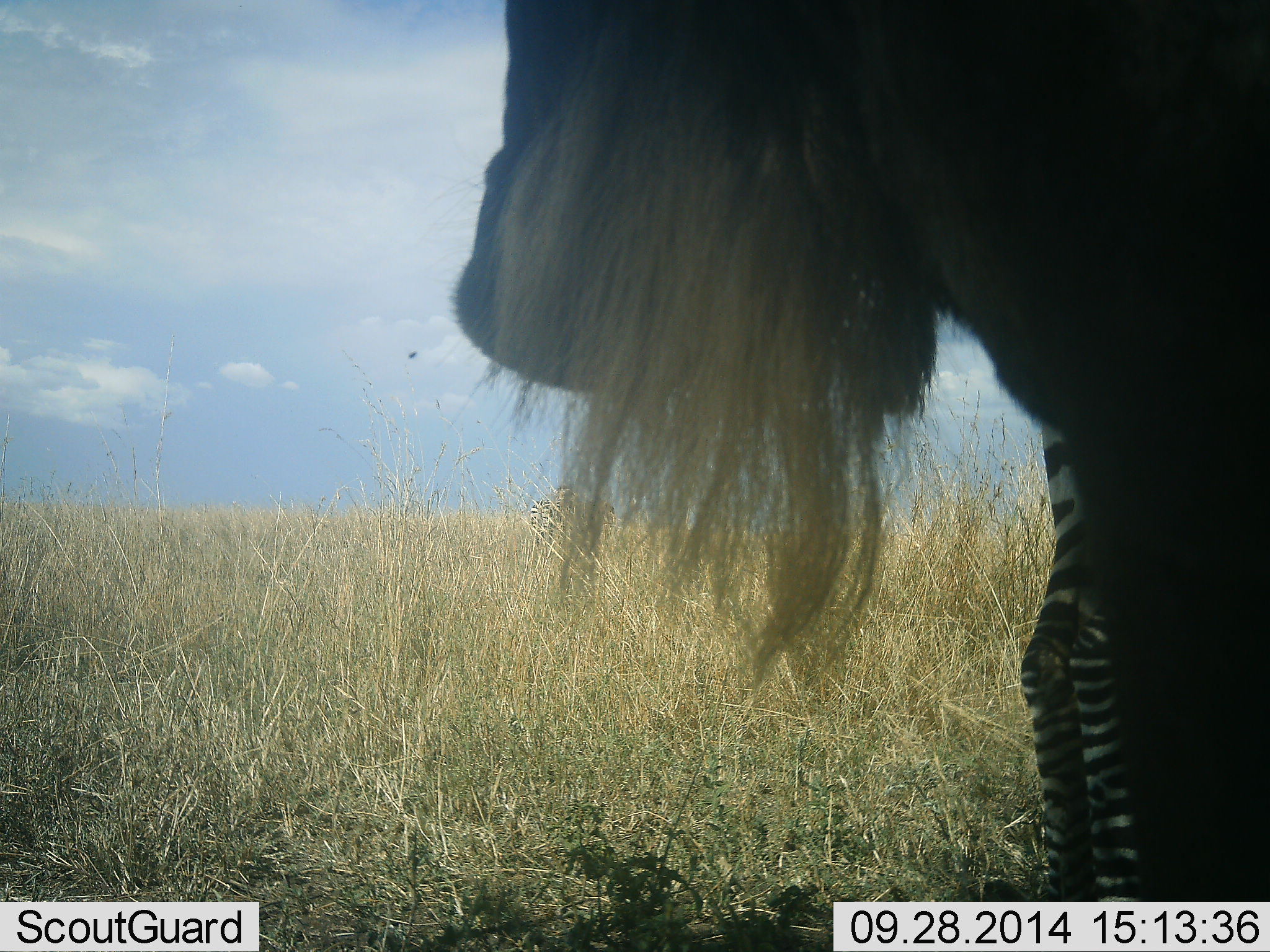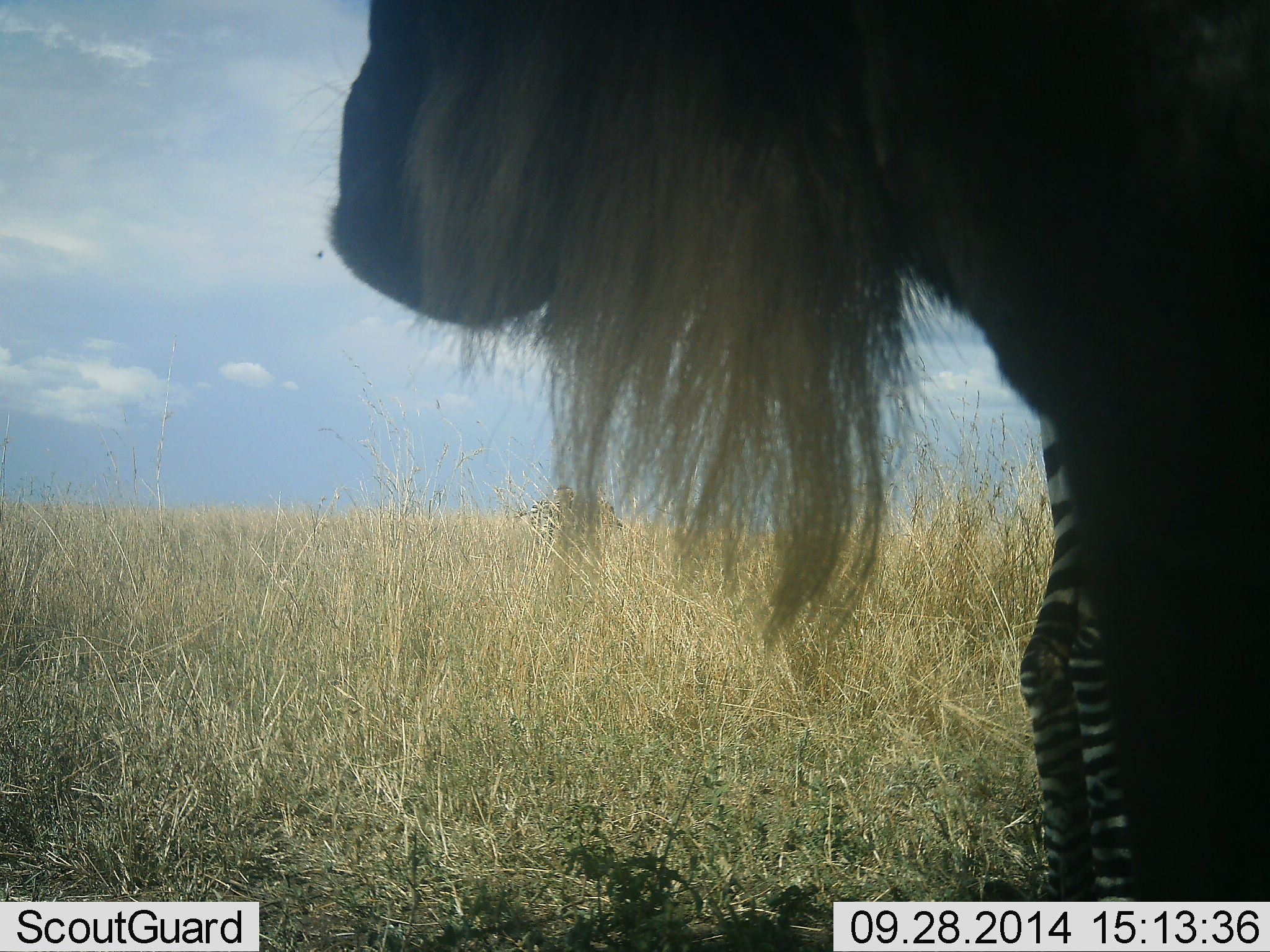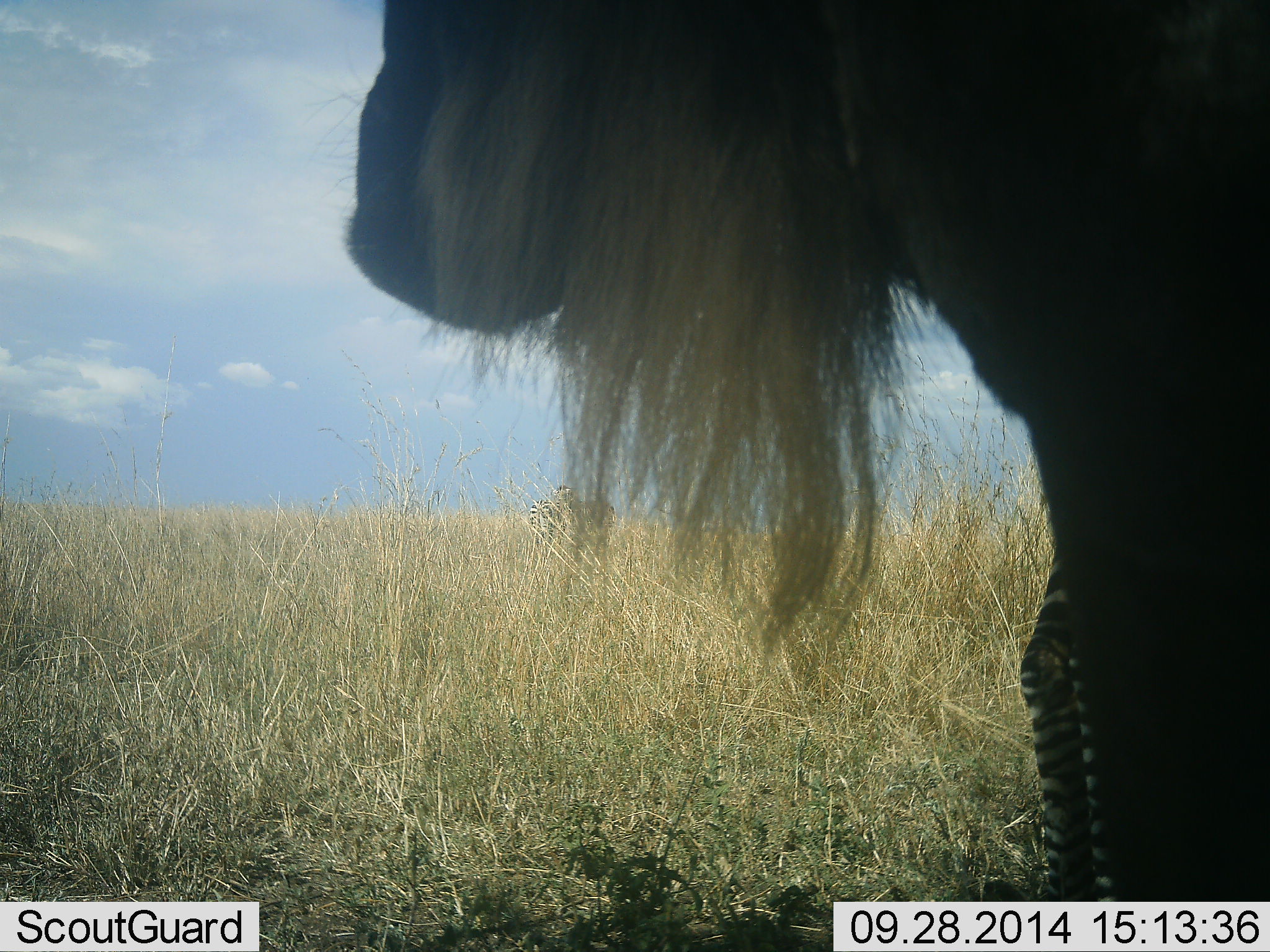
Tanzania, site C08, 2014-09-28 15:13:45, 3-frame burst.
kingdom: Animalia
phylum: Chordata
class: Mammalia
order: Artiodactyla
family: Bovidae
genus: Connochaetes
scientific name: Connochaetes taurinus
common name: blue wildebeest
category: wildebeest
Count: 1.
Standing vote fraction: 91%.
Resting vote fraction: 9%.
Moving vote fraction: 0%.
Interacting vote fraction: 0%.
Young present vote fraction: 0%.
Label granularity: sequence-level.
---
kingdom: Animalia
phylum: Chordata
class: Mammalia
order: Perissodactyla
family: Equidae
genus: Equus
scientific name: Equus quagga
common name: plains zebra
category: zebra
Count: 1.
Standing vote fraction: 75%.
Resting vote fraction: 0%.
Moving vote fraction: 0%.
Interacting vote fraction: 8%.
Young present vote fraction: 0%.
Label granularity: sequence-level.